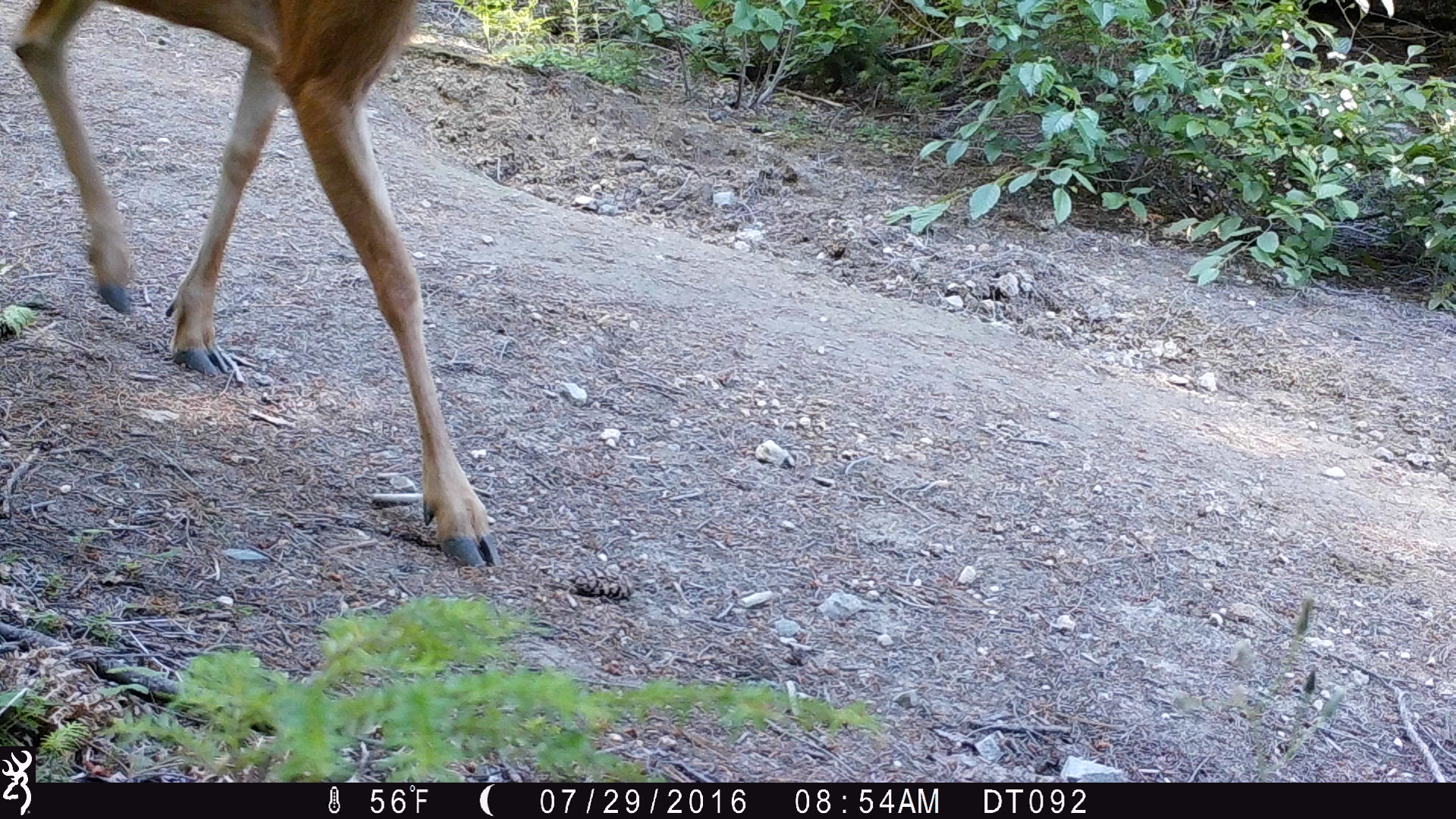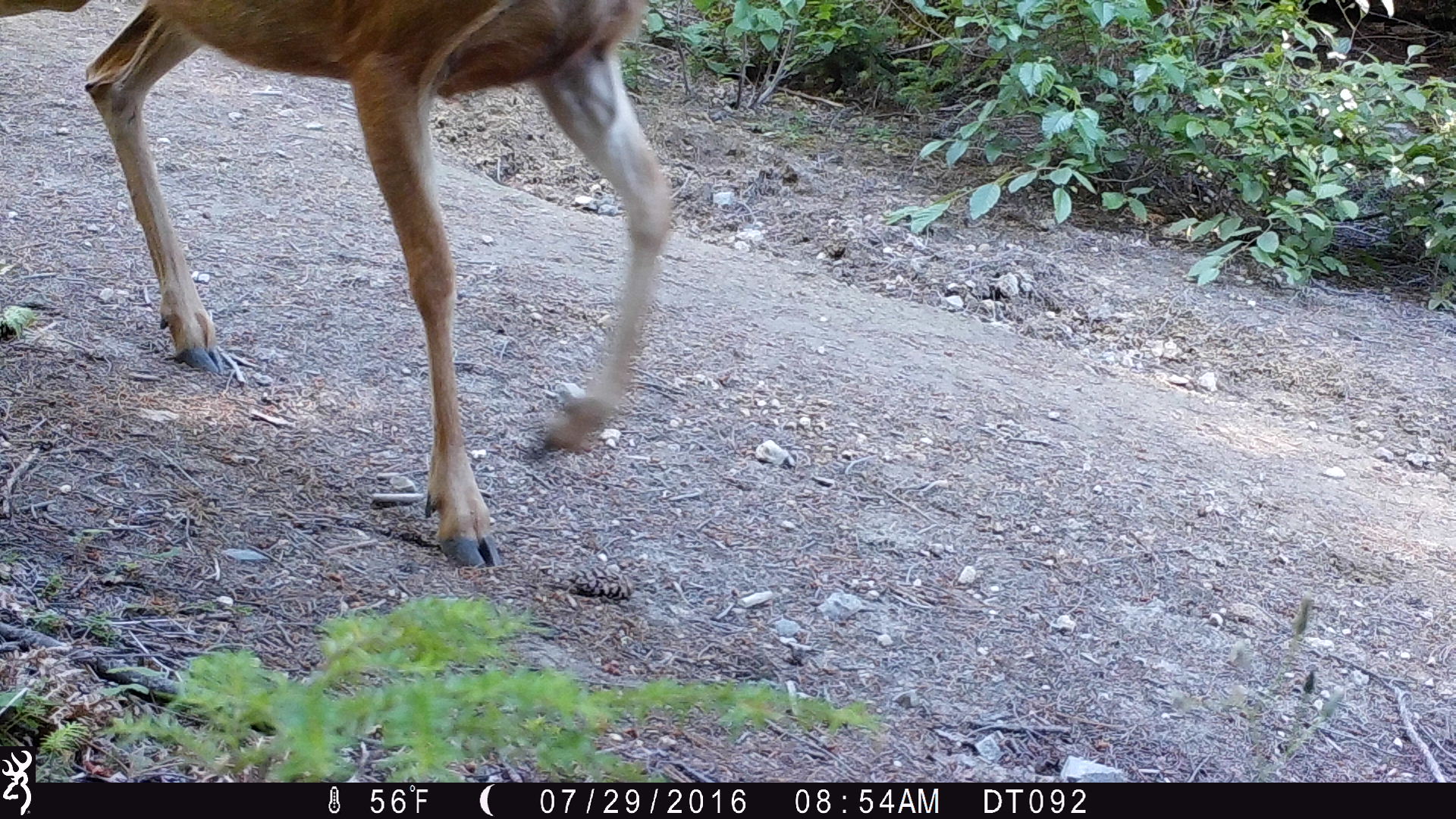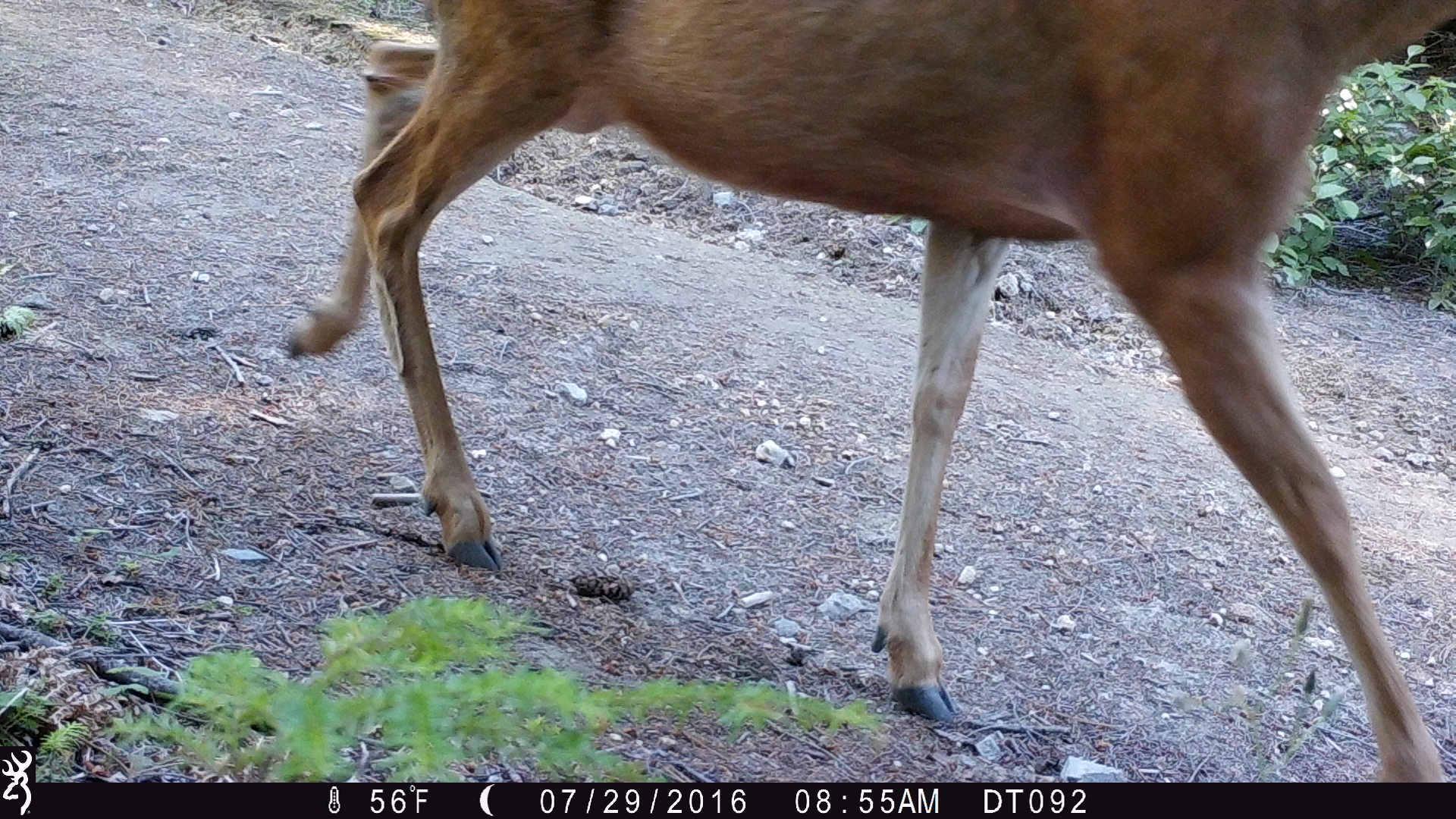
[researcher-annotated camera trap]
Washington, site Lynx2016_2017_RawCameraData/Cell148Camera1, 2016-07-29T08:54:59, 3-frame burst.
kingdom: Animalia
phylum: Chordata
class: Mammalia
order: Artiodactyla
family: Cervidae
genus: Odocoileus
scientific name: Odocoileus hemionus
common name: mule deer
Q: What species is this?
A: Odocoileus hemionus (mule deer).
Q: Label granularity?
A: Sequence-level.